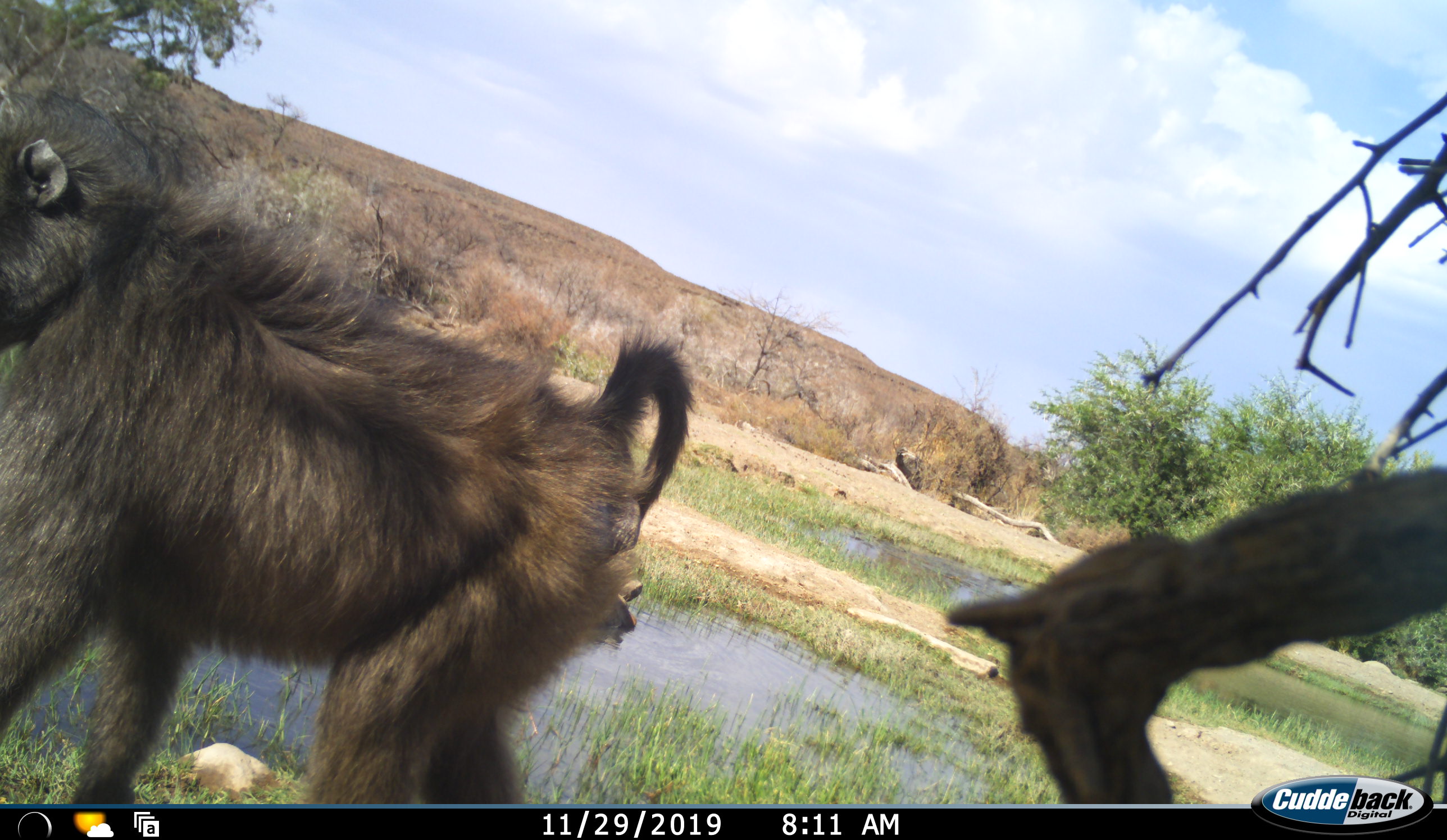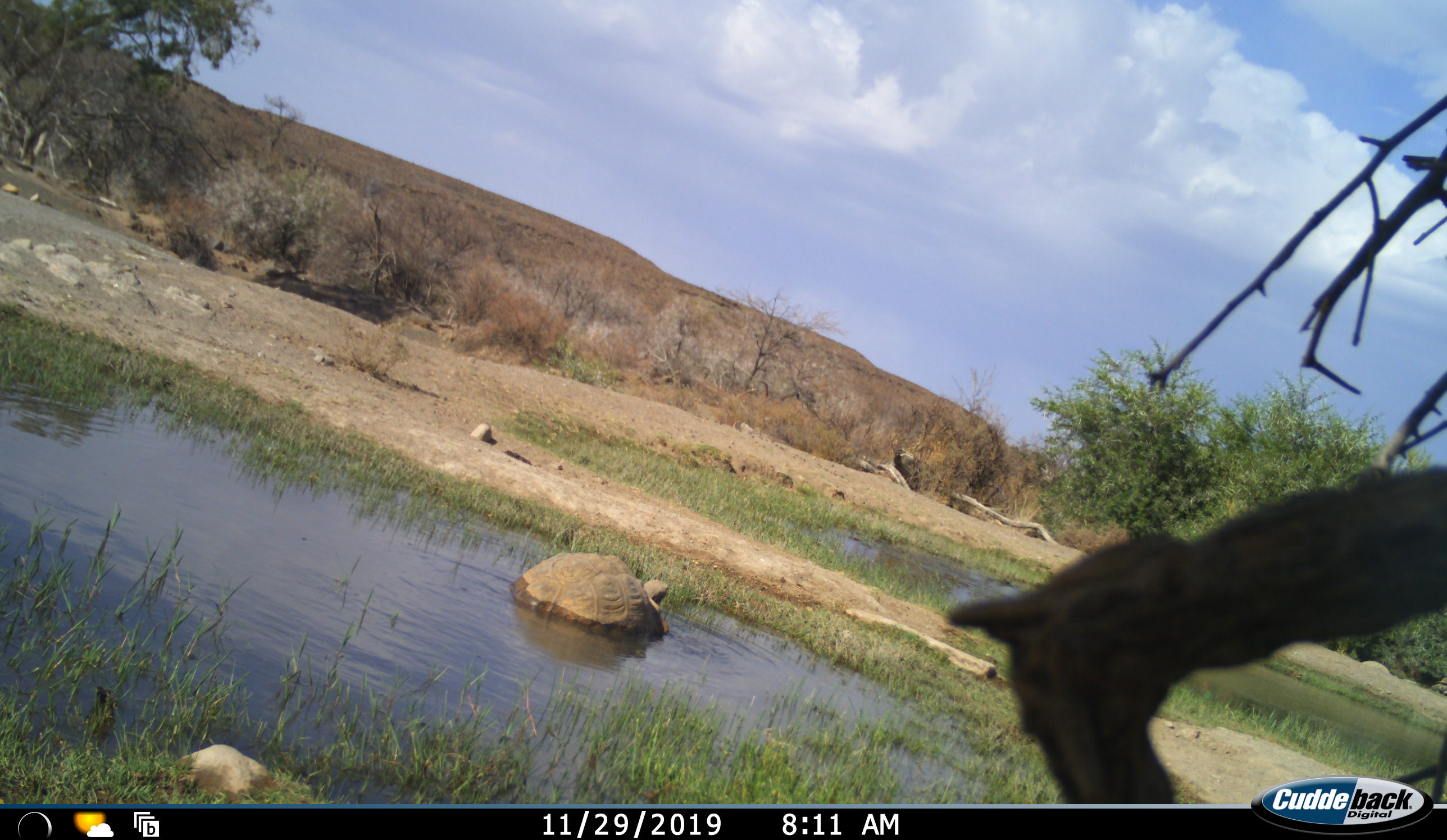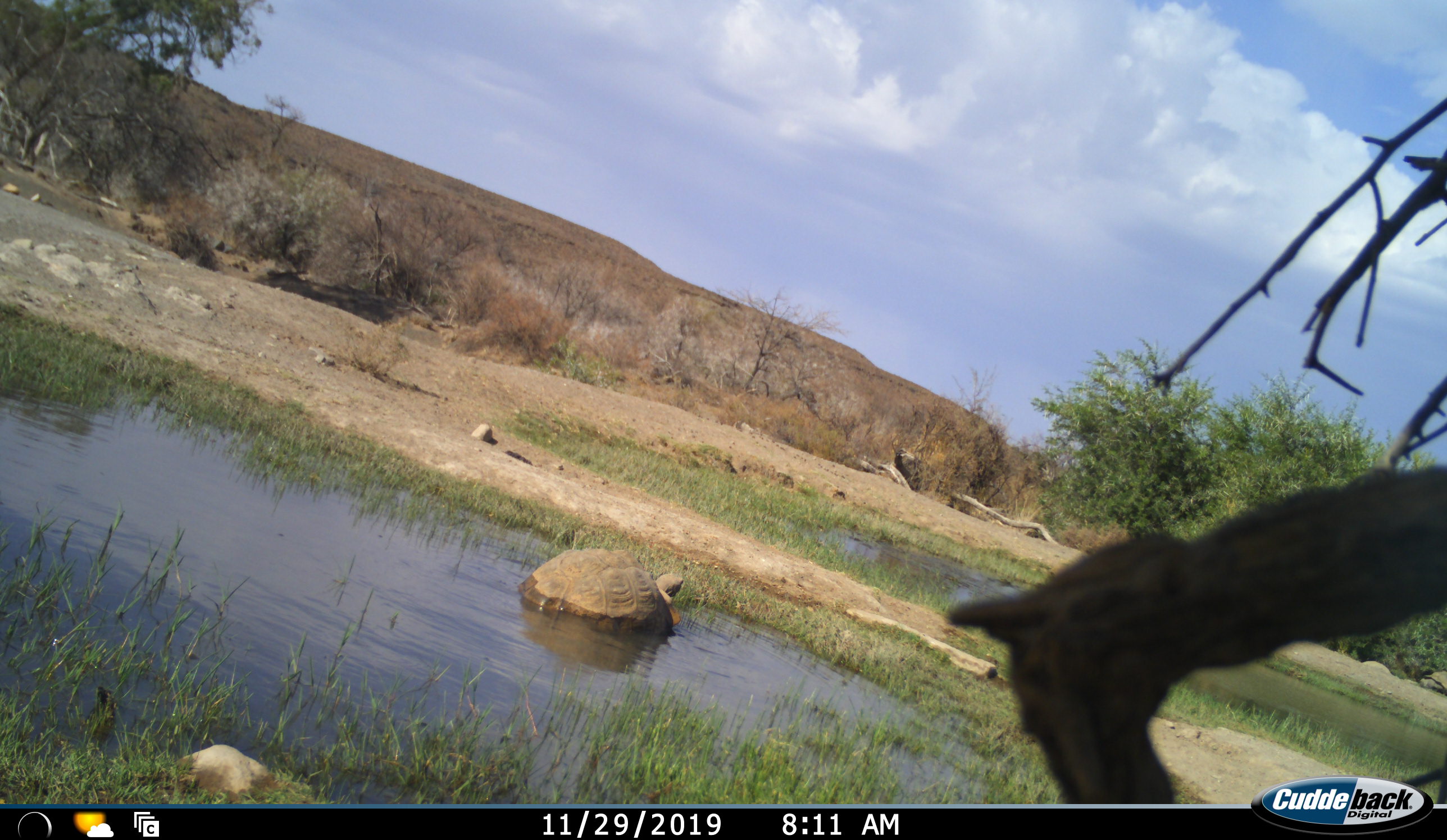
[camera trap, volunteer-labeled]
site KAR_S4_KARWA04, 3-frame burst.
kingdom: Animalia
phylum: Chordata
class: Mammalia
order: Primates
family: Cercopithecidae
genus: Papio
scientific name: Papio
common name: baboon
Baboon (Papio), count 1. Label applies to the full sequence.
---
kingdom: Animalia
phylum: Chordata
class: Reptilia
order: Testudines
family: Testudinidae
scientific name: Testudinidae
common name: tortoise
Tortoise (Testudinidae), count 1. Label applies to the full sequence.